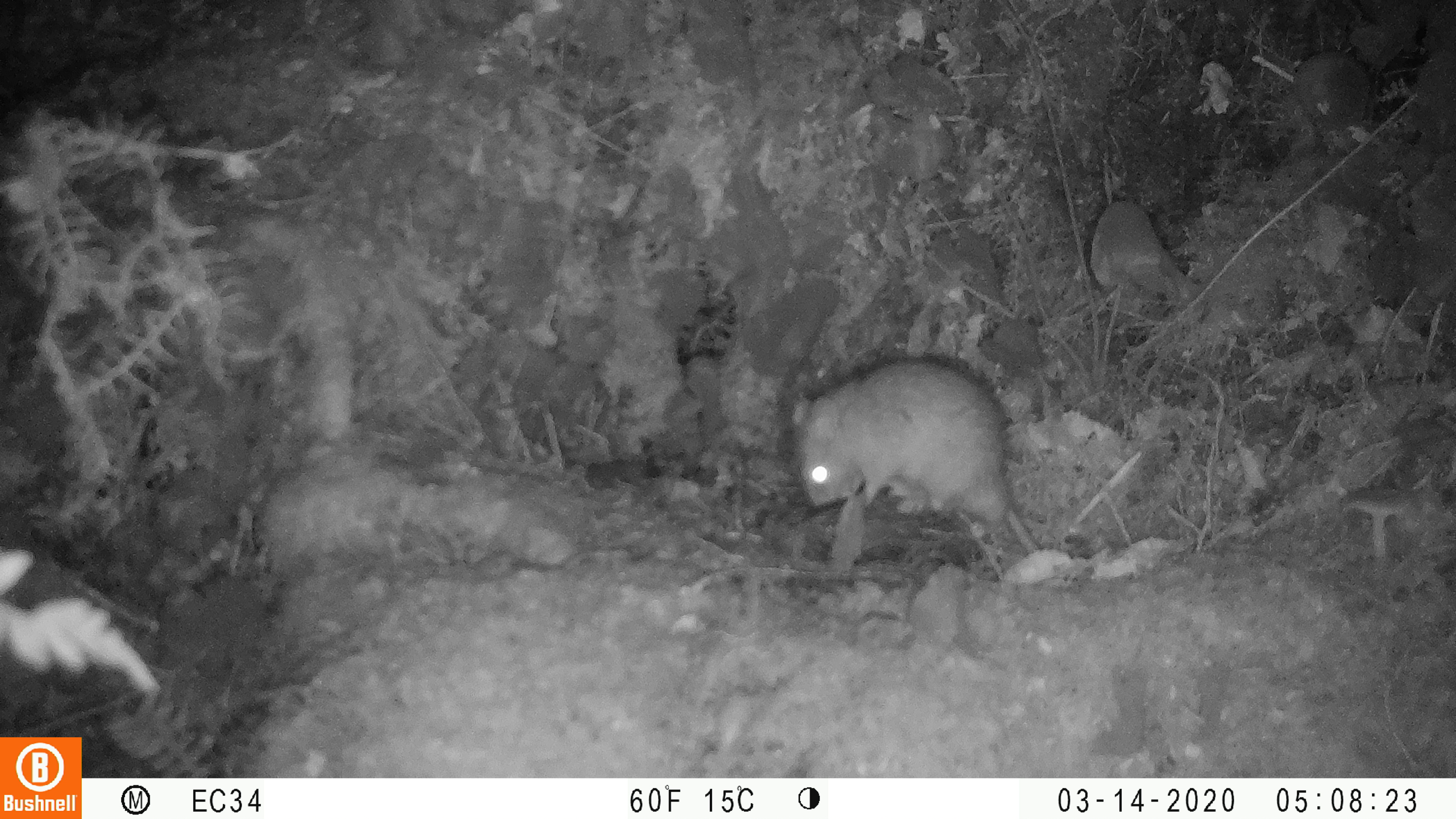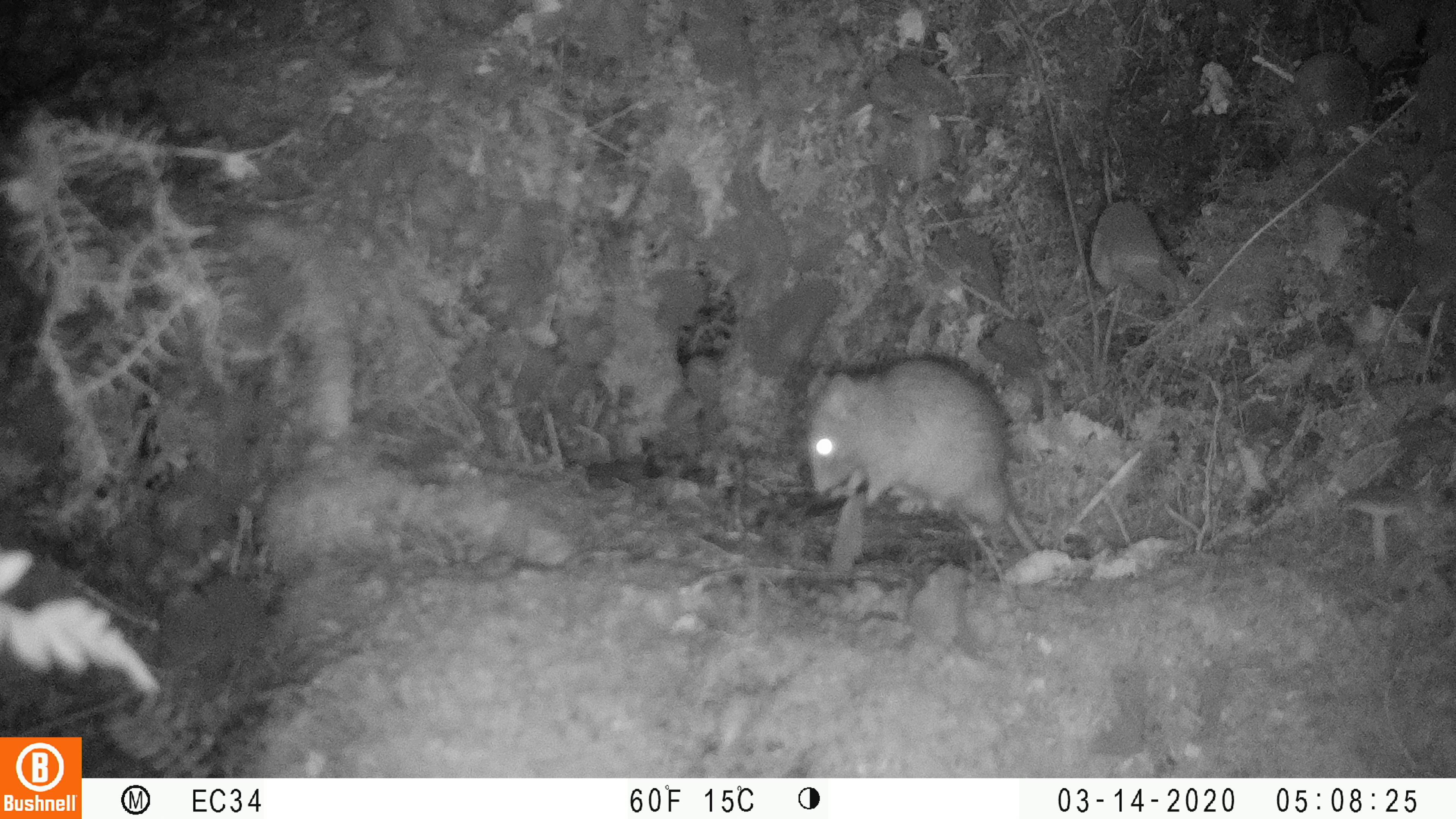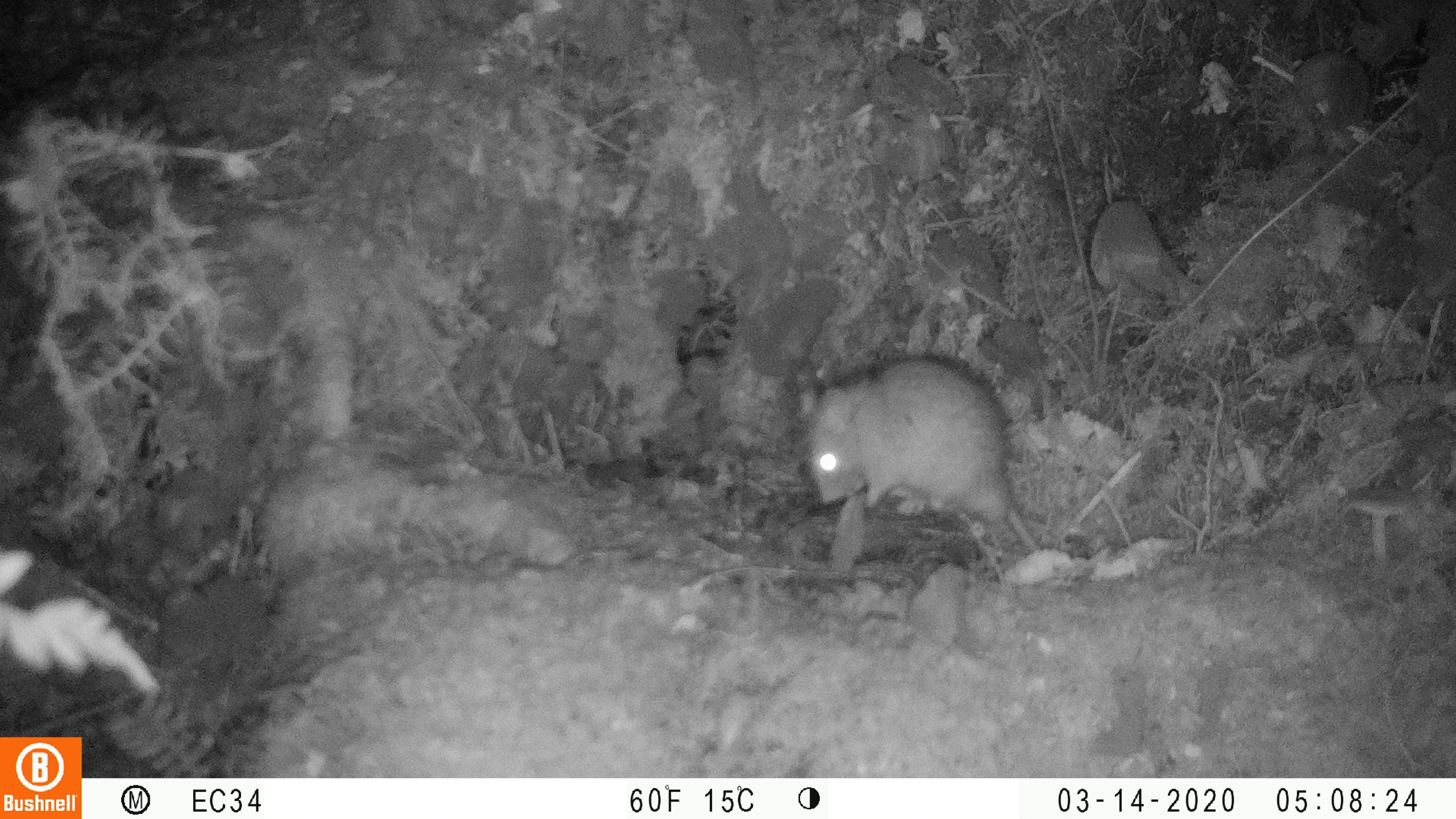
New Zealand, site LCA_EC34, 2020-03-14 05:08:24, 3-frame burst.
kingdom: Animalia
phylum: Chordata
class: Mammalia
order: Rodentia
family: Muridae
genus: Rattus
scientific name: Rattus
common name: rat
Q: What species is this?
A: Rat (Rattus).